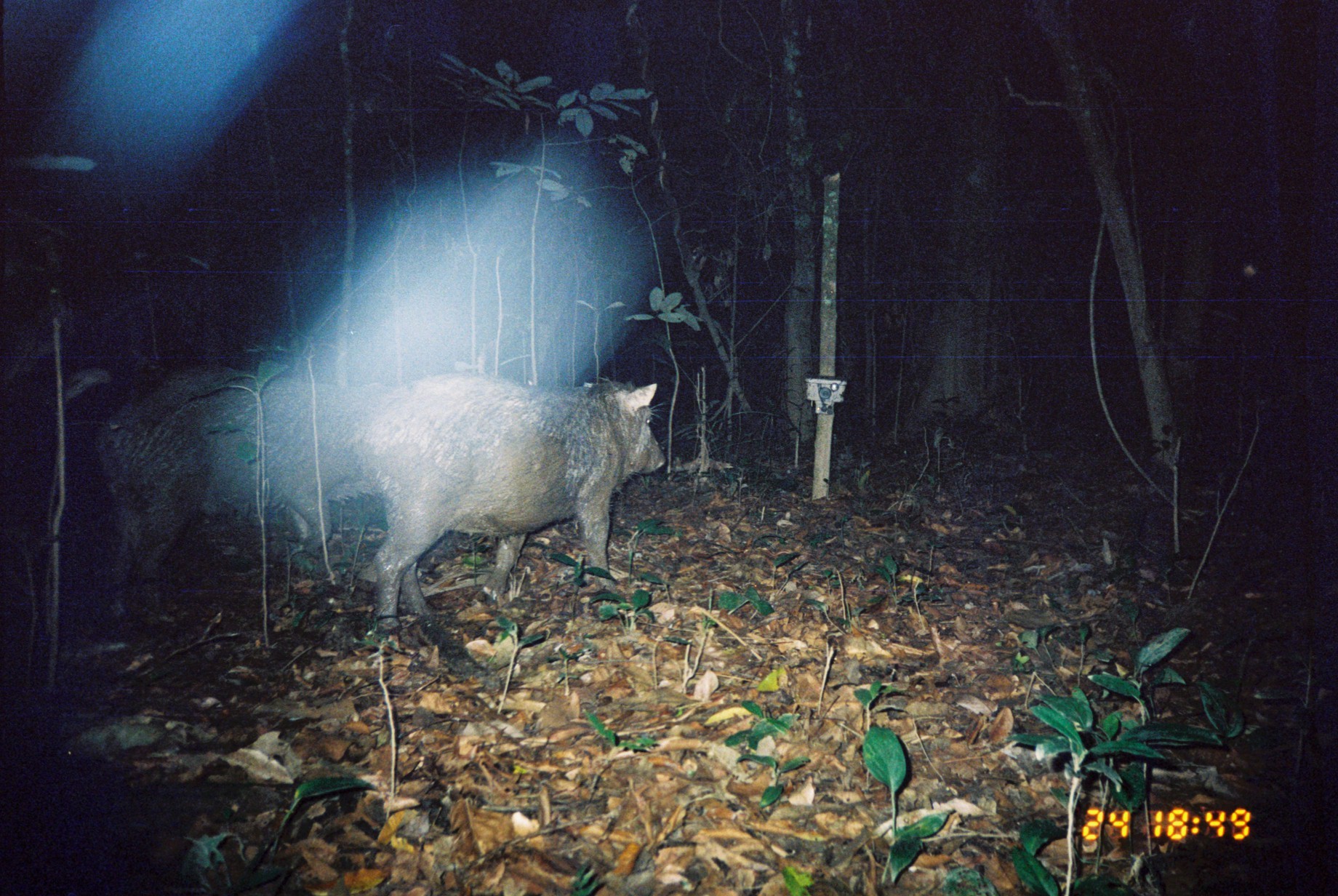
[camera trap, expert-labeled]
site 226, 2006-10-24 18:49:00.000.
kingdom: Animalia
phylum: Chordata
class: Mammalia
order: Artiodactyla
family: Tayassuidae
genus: Tayassu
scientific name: Tayassu pecari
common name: white-lipped peccary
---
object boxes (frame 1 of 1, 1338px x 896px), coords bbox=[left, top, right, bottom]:
tayassu pecari: bbox=[333, 369, 666, 636]; bbox=[91, 351, 394, 615]